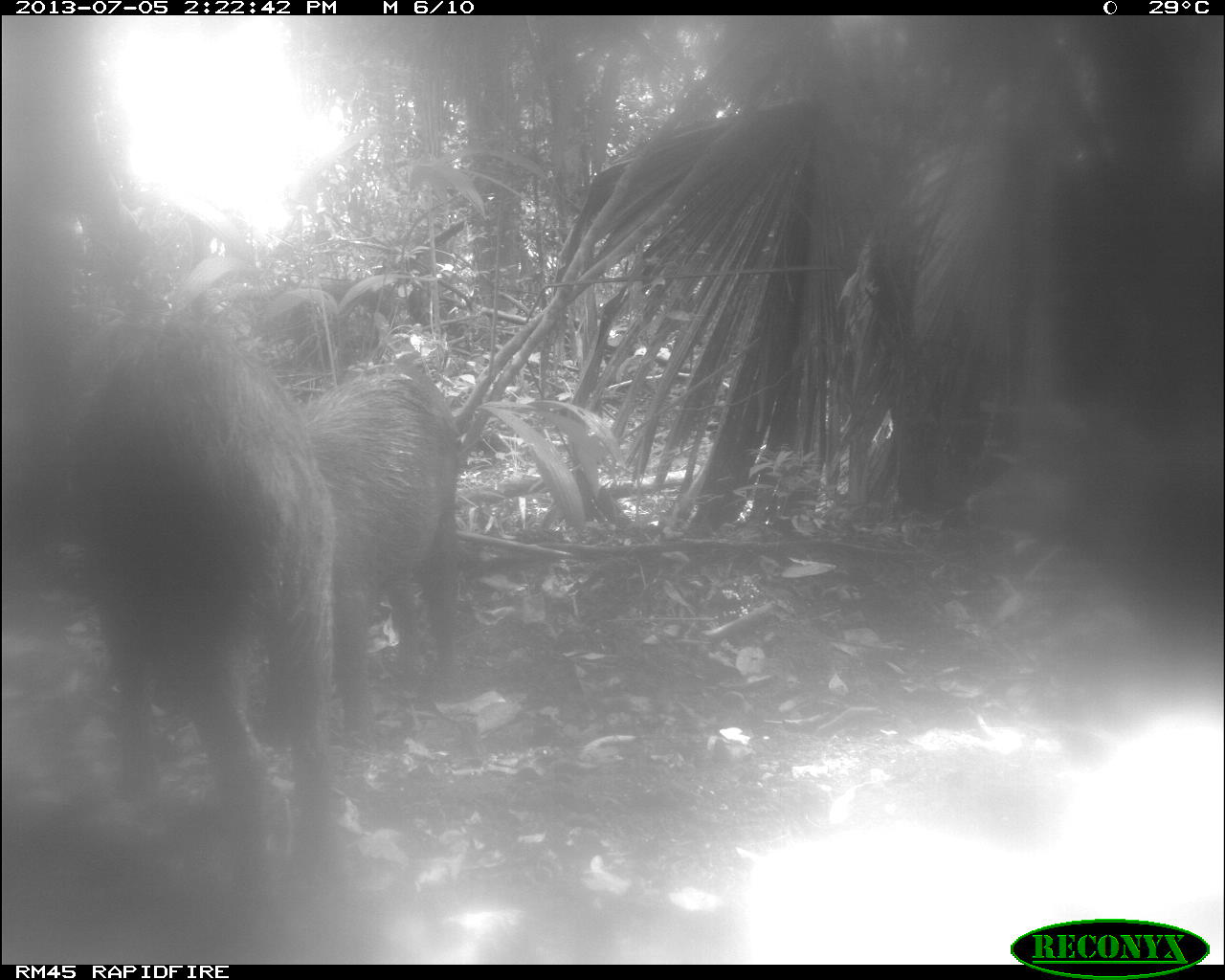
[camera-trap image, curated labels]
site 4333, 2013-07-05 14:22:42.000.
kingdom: Animalia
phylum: Chordata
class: Mammalia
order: Artiodactyla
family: Tayassuidae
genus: Tayassu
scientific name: Tayassu pecari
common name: white-lipped peccary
Tayassu pecari (white-lipped peccary), count 3.